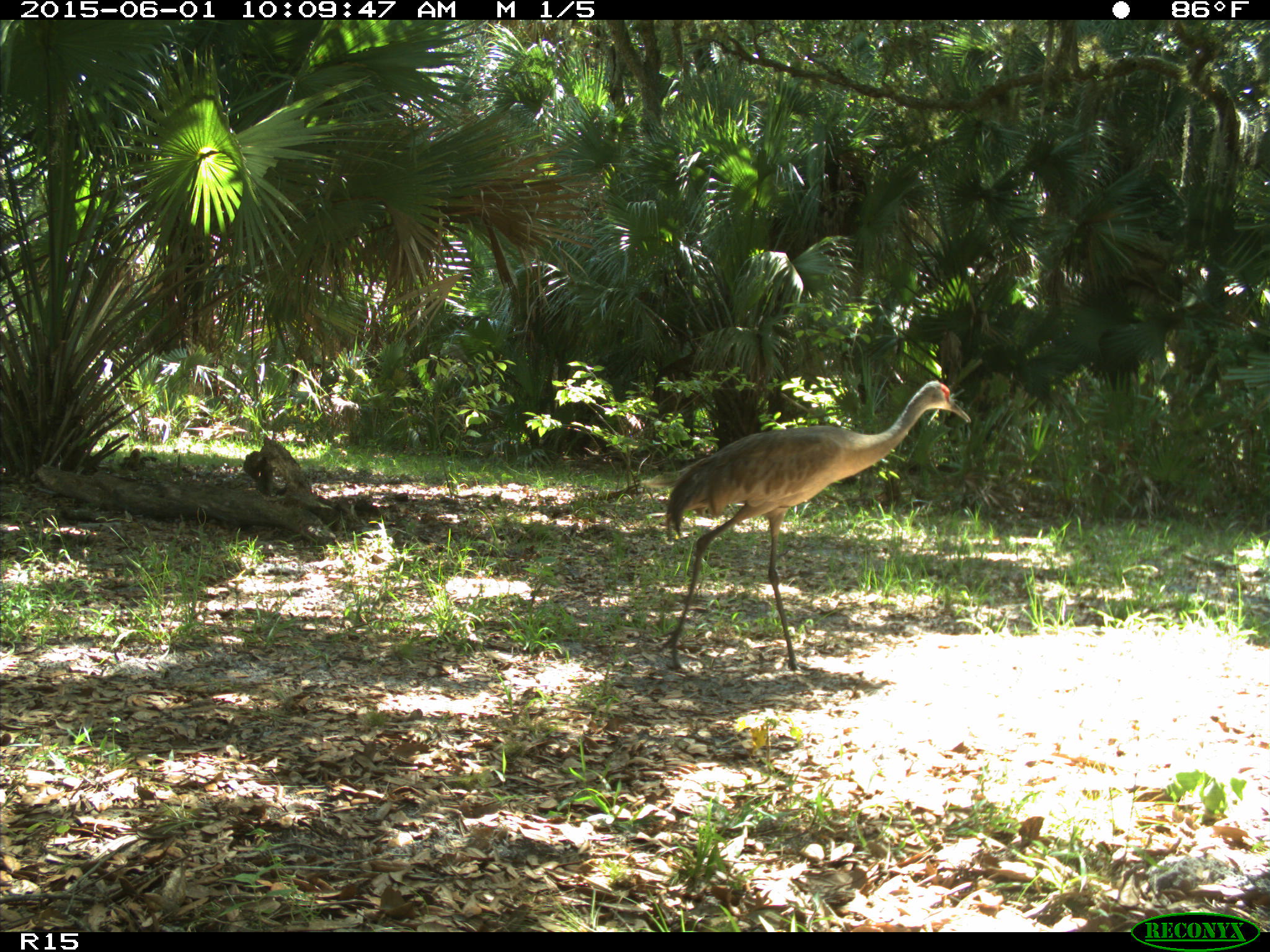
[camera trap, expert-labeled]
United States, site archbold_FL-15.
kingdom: Animalia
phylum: Chordata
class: Aves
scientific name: Aves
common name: birds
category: unidentified bird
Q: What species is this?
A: Unidentified bird (birds) (Aves).